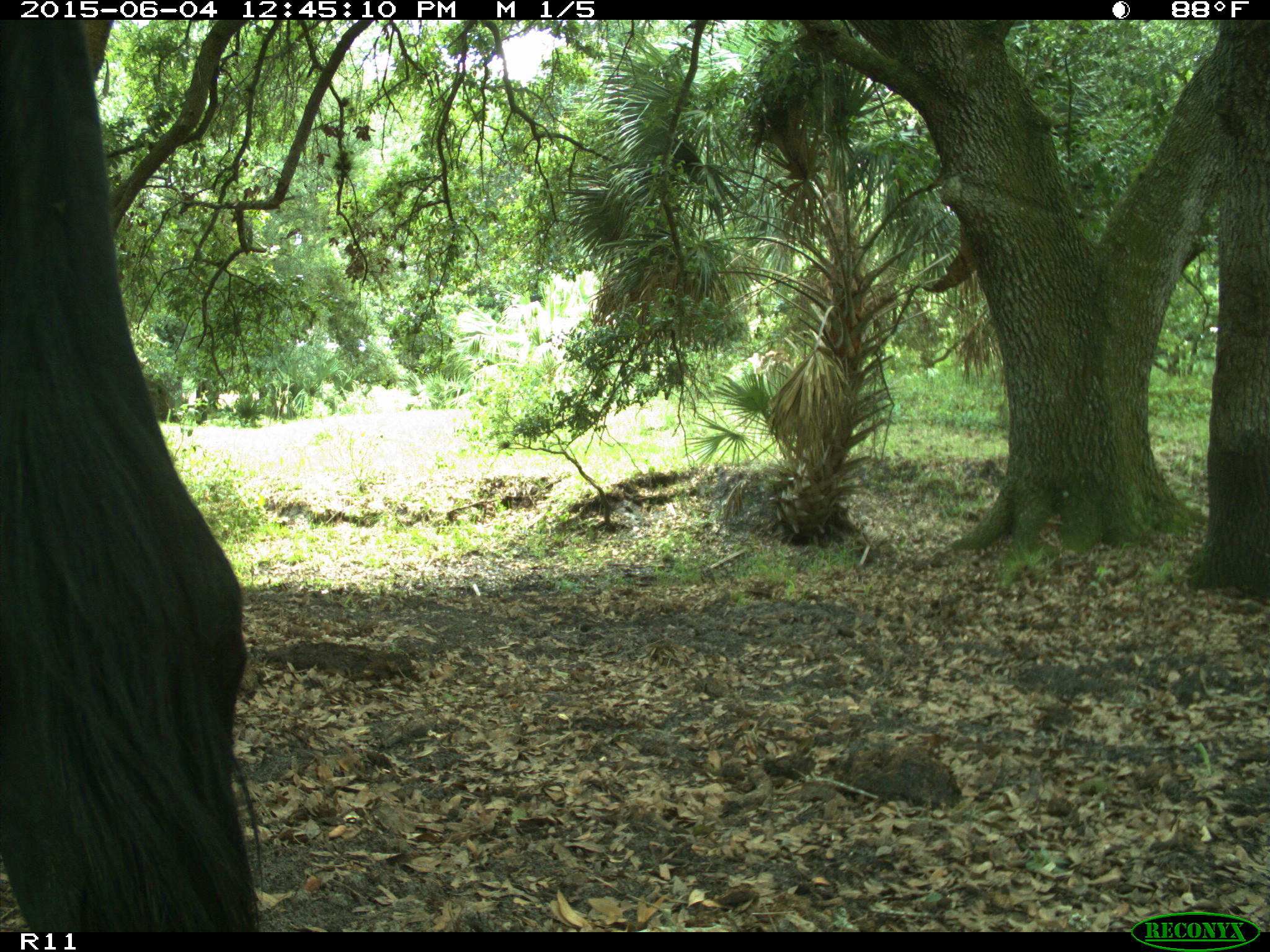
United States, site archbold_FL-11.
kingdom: Animalia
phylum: Chordata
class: Mammalia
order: Artiodactyla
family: Bovidae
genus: Bos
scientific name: Bos taurus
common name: domestic cow